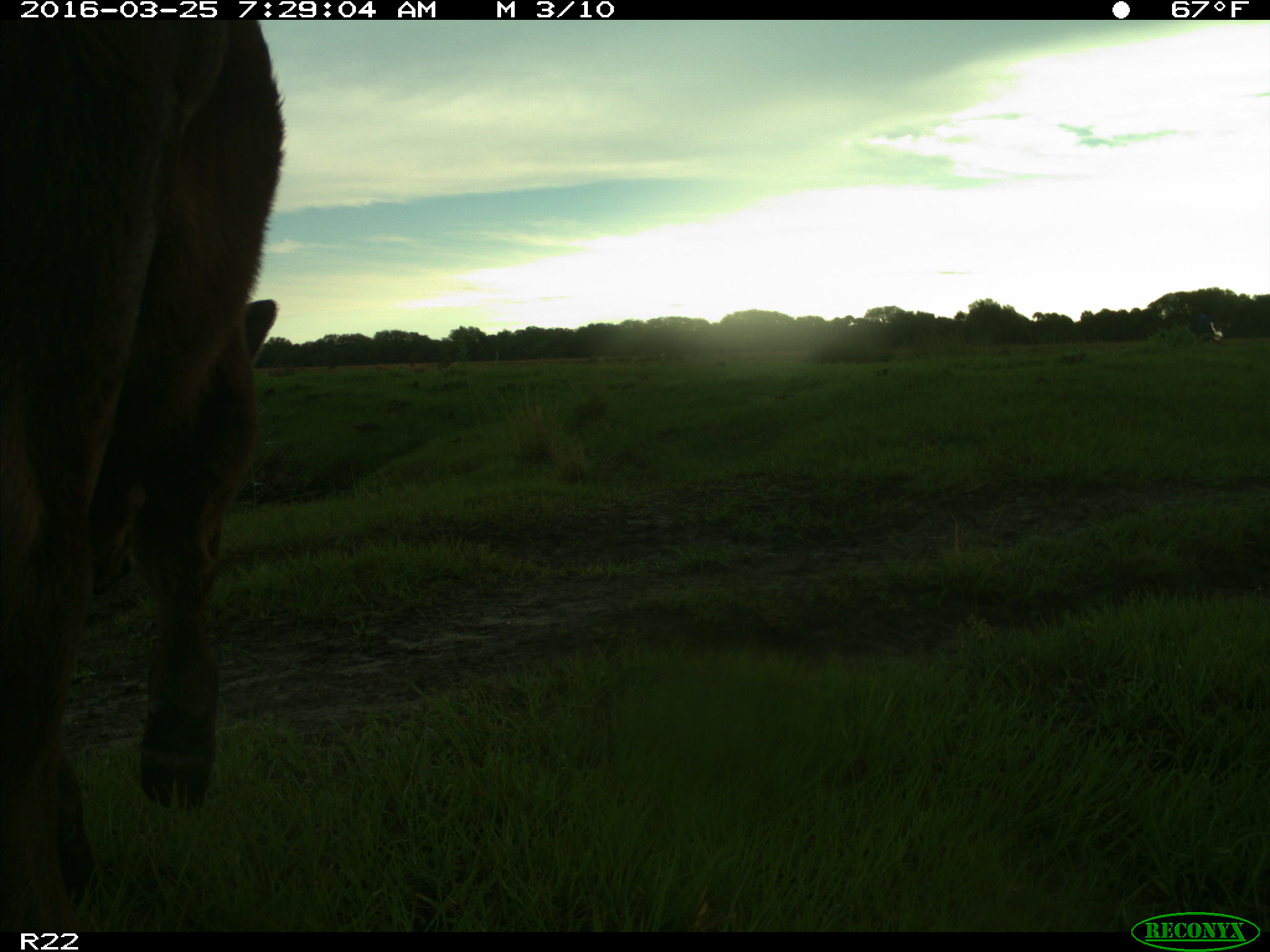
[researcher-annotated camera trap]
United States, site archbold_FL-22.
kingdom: Animalia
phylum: Chordata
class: Mammalia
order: Artiodactyla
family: Bovidae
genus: Bos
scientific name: Bos taurus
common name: domestic cow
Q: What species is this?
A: Bos taurus (domestic cow).